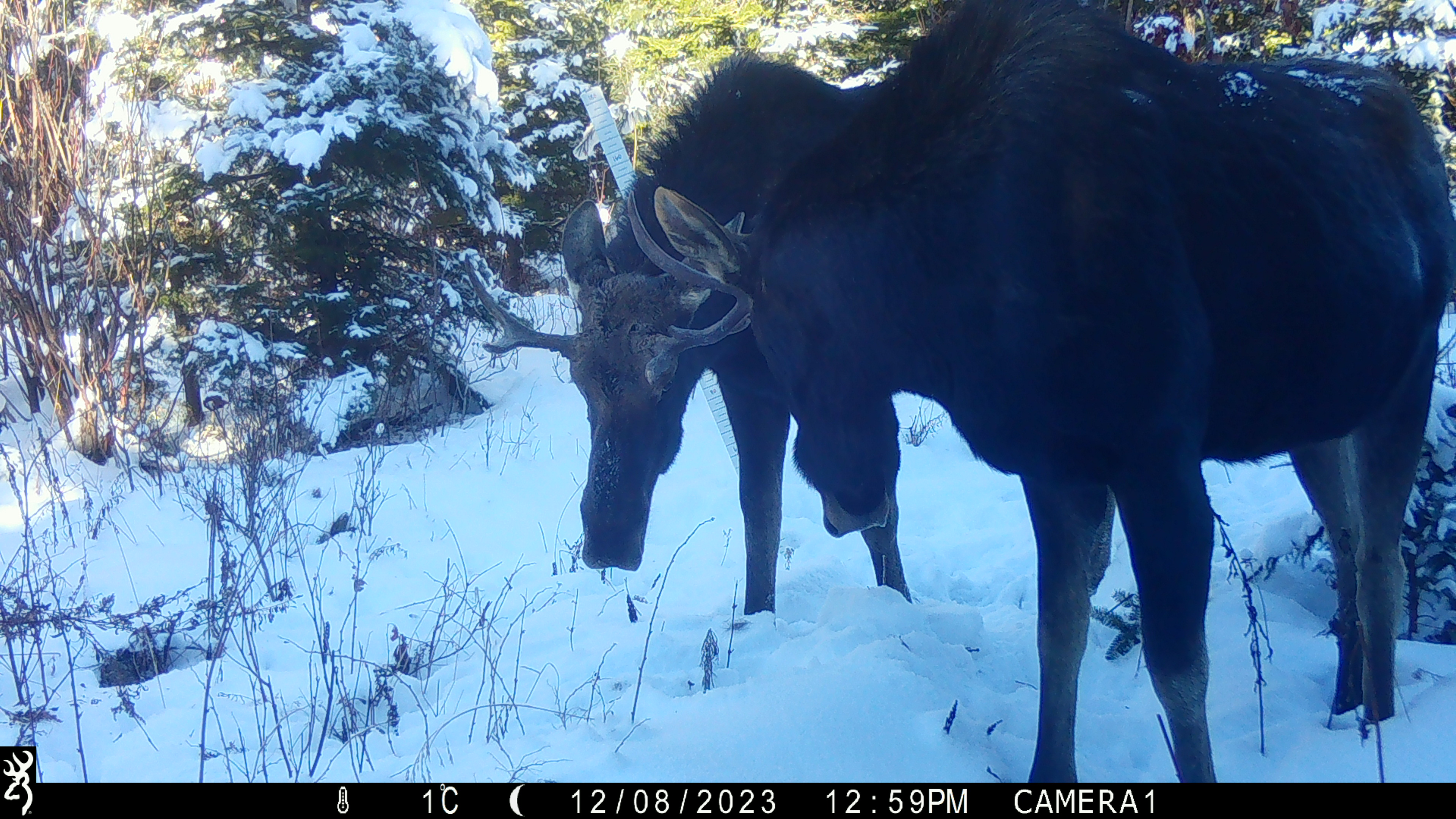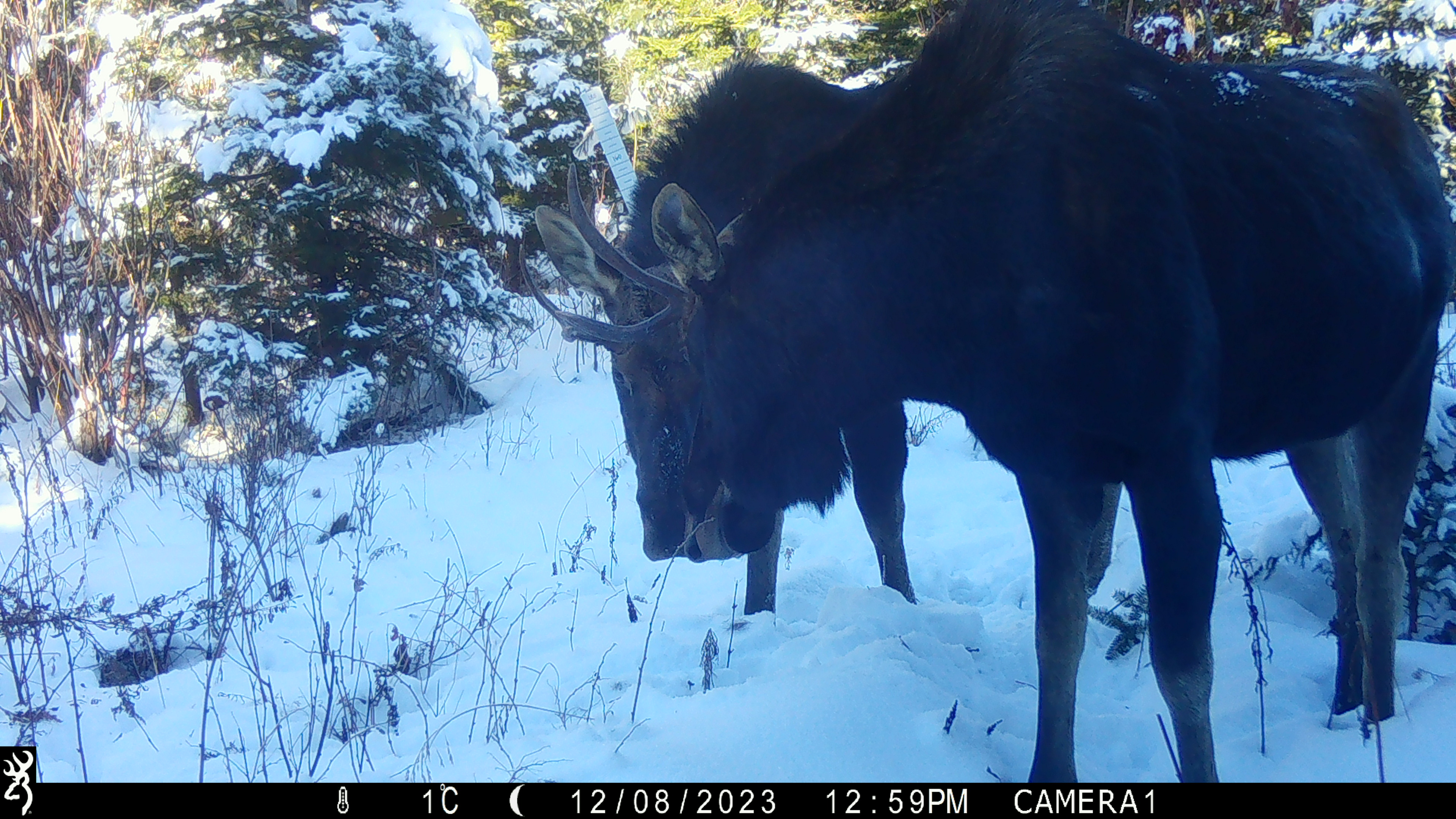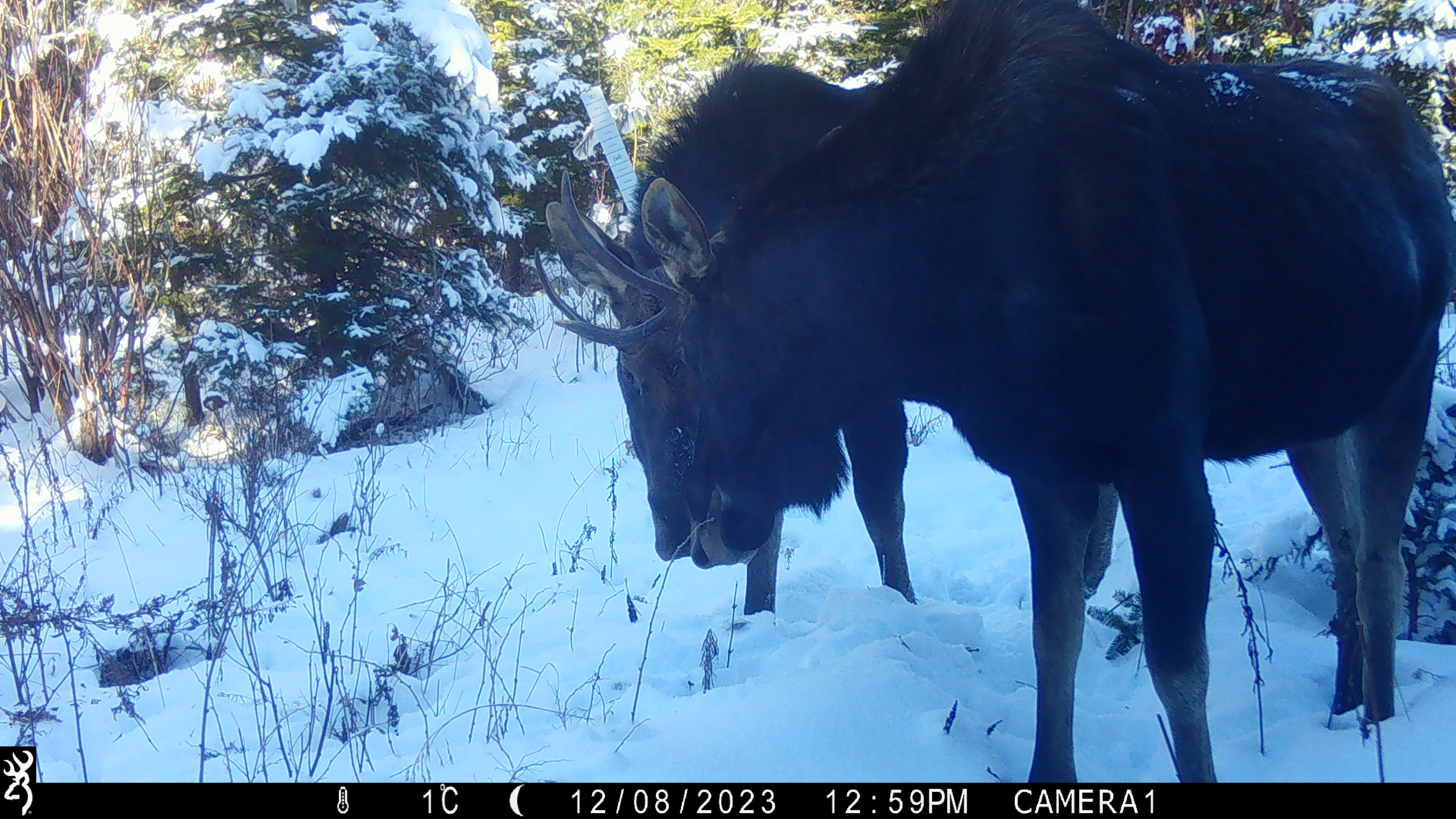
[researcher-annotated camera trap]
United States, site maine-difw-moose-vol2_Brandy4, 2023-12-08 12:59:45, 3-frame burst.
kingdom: Animalia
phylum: Chordata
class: Mammalia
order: Artiodactyla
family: Cervidae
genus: Alces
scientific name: Alces alces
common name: moose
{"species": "moose (Alces alces)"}